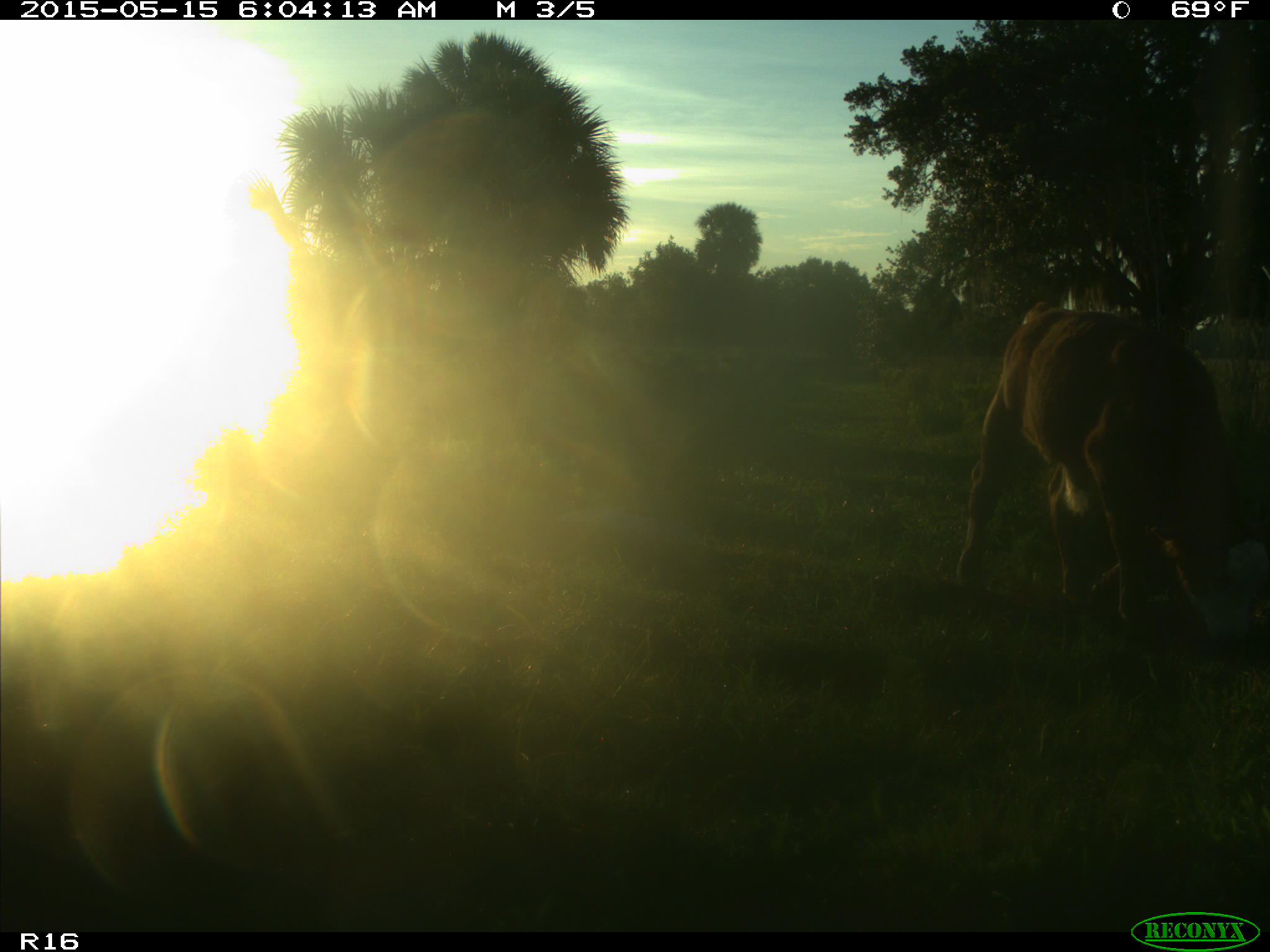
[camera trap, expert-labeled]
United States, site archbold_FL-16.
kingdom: Animalia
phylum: Chordata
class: Mammalia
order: Artiodactyla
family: Bovidae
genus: Bos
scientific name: Bos taurus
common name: domestic cow